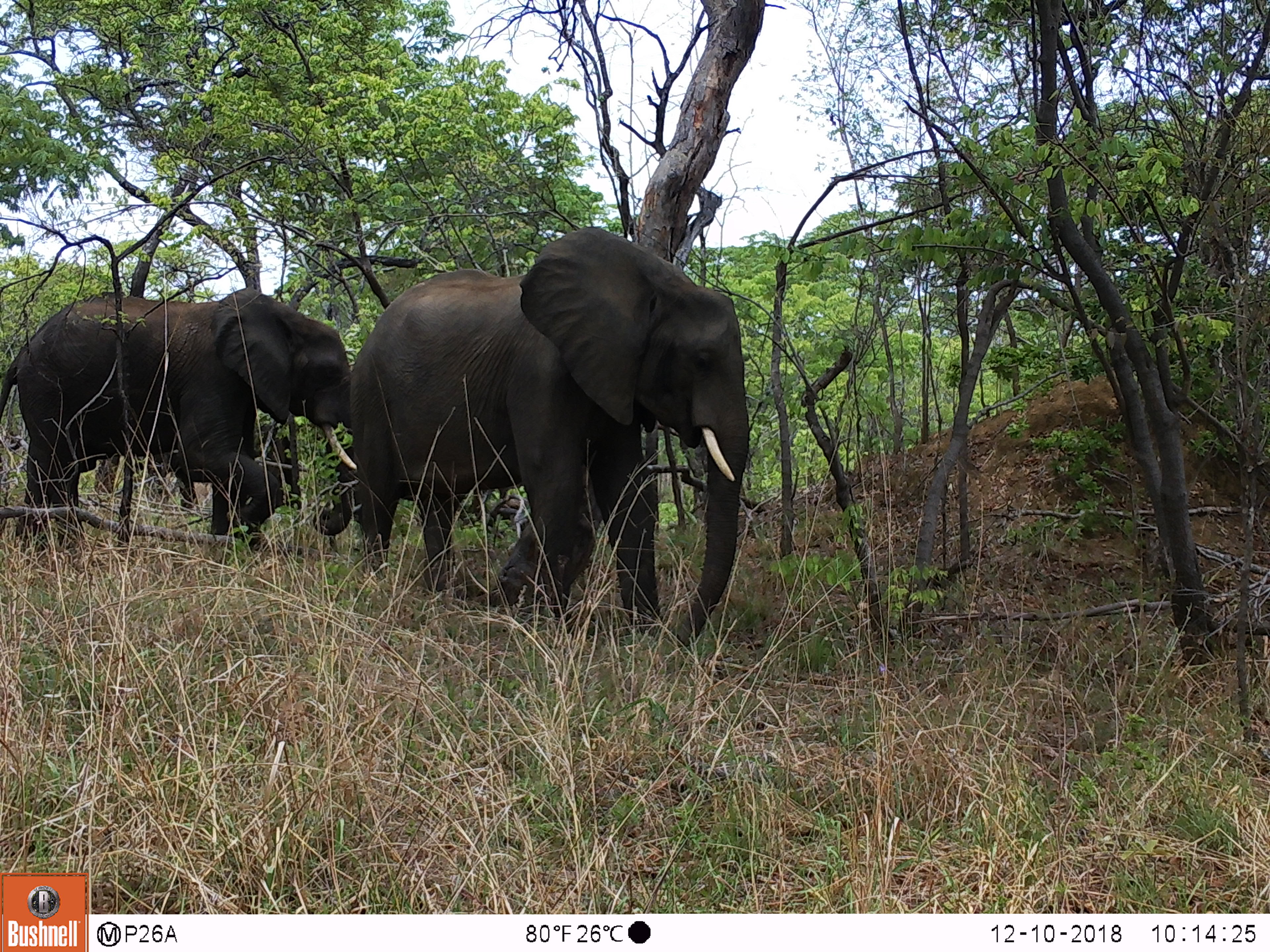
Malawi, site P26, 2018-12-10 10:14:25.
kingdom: Animalia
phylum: Chordata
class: Mammalia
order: Proboscidea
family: Elephantidae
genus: Loxodonta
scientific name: Loxodonta africana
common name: african savanna elephant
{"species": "african savanna elephant (Loxodonta africana)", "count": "2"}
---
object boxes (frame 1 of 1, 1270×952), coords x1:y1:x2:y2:
african savanna elephant: 356:226:750:665; 0:290:351:555